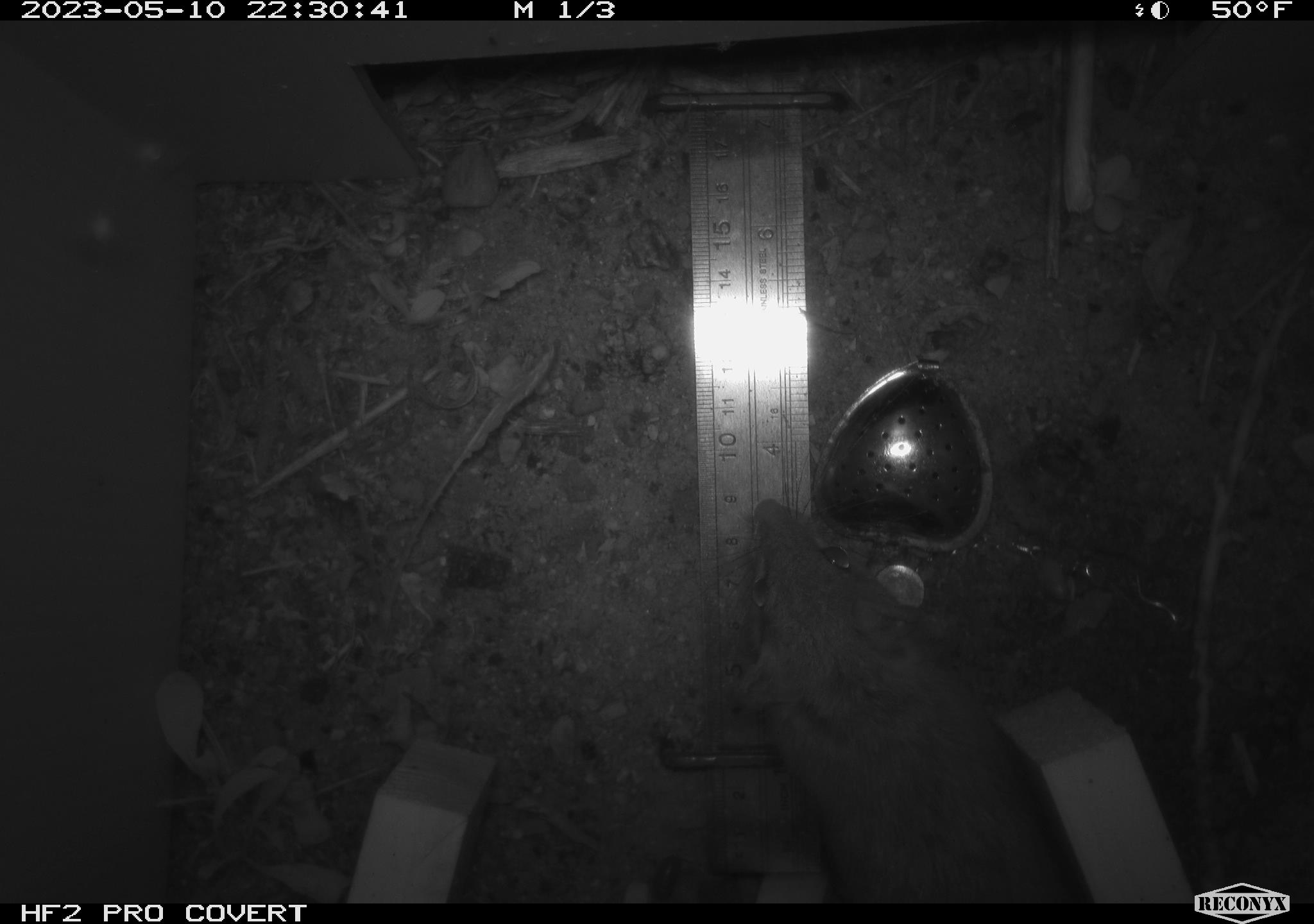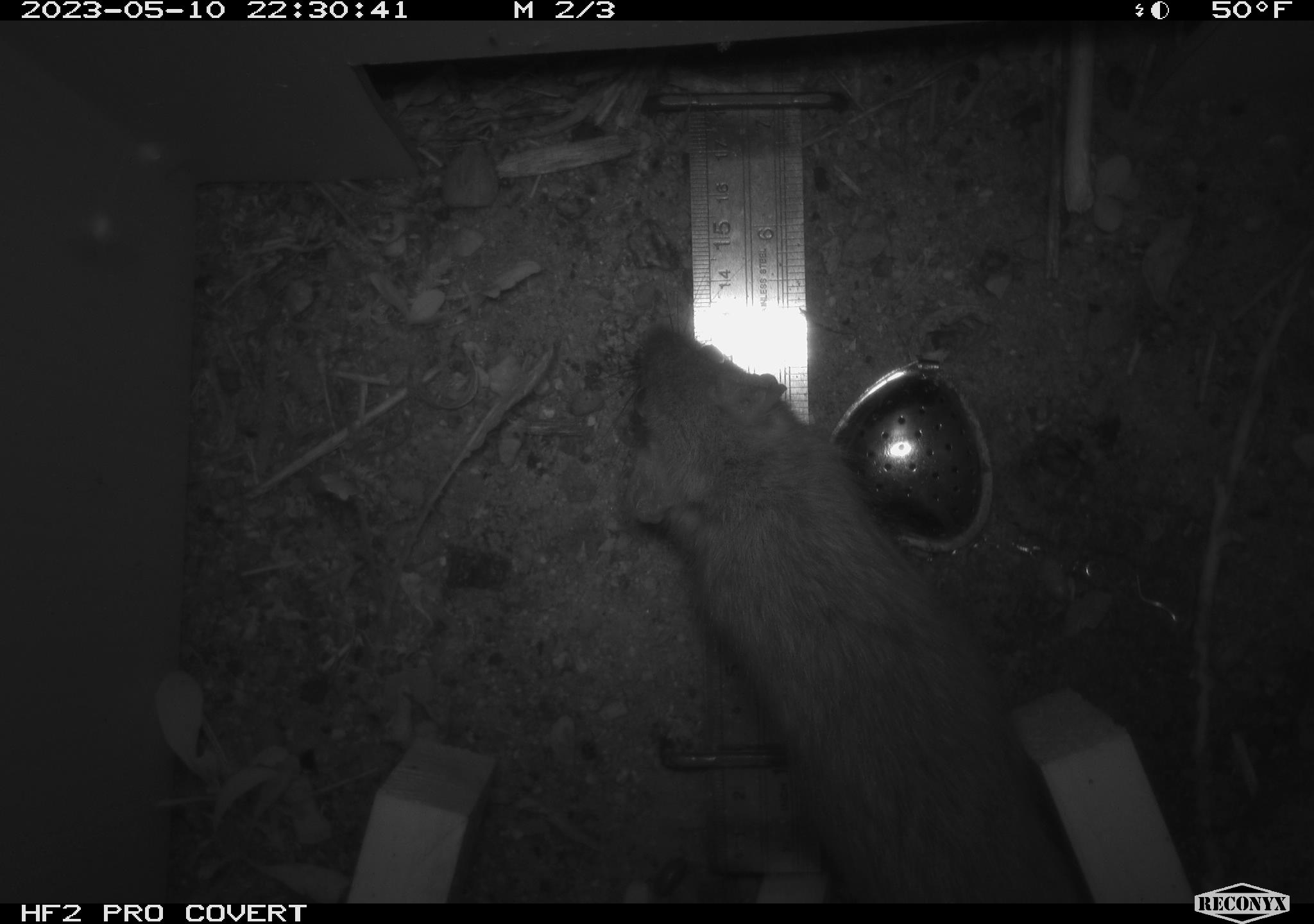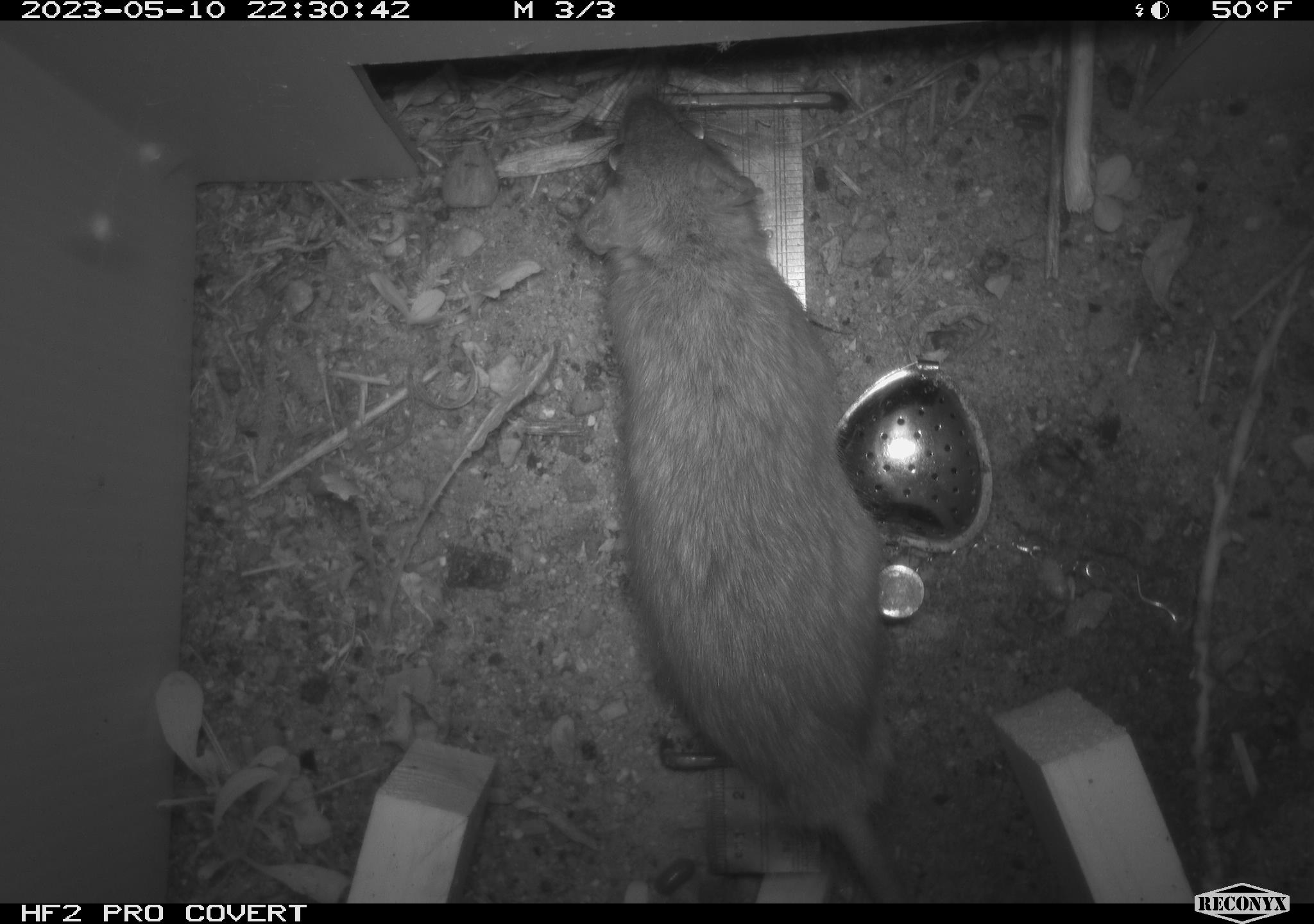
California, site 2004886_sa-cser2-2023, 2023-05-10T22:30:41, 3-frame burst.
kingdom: Animalia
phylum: Chordata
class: Mammalia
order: Rodentia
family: Muridae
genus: Rattus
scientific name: Rattus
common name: rat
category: rattus species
Rattus species (rat) (Rattus).